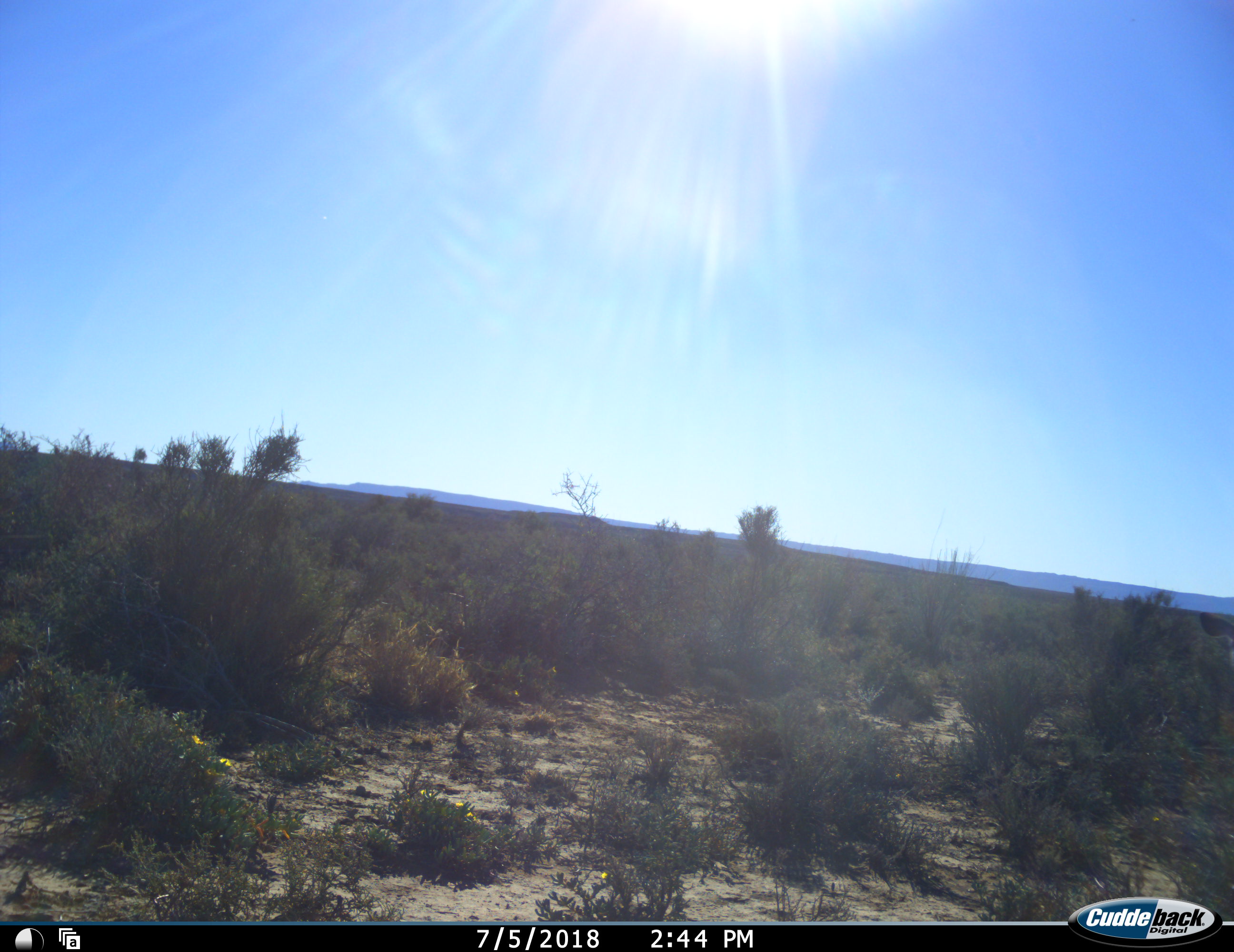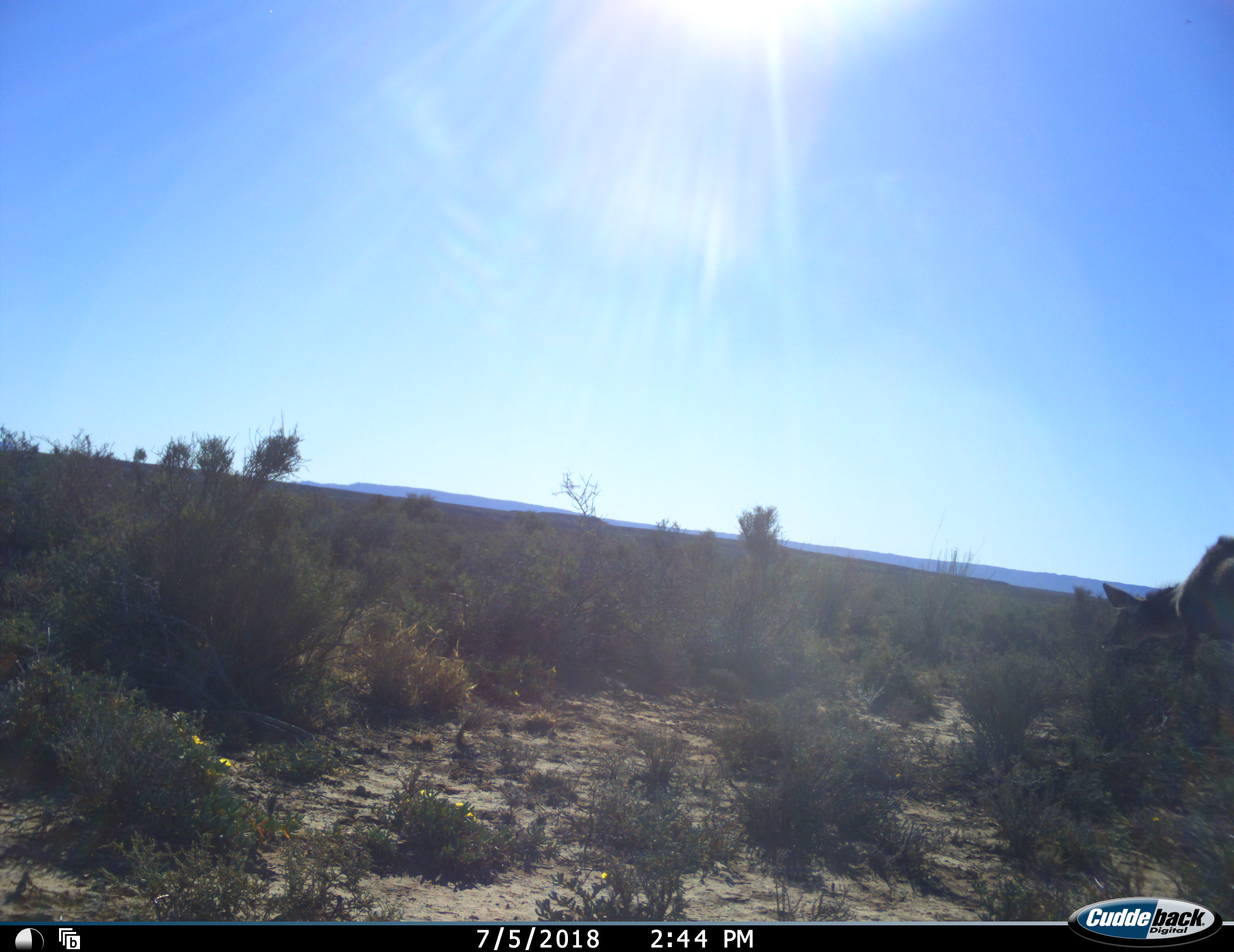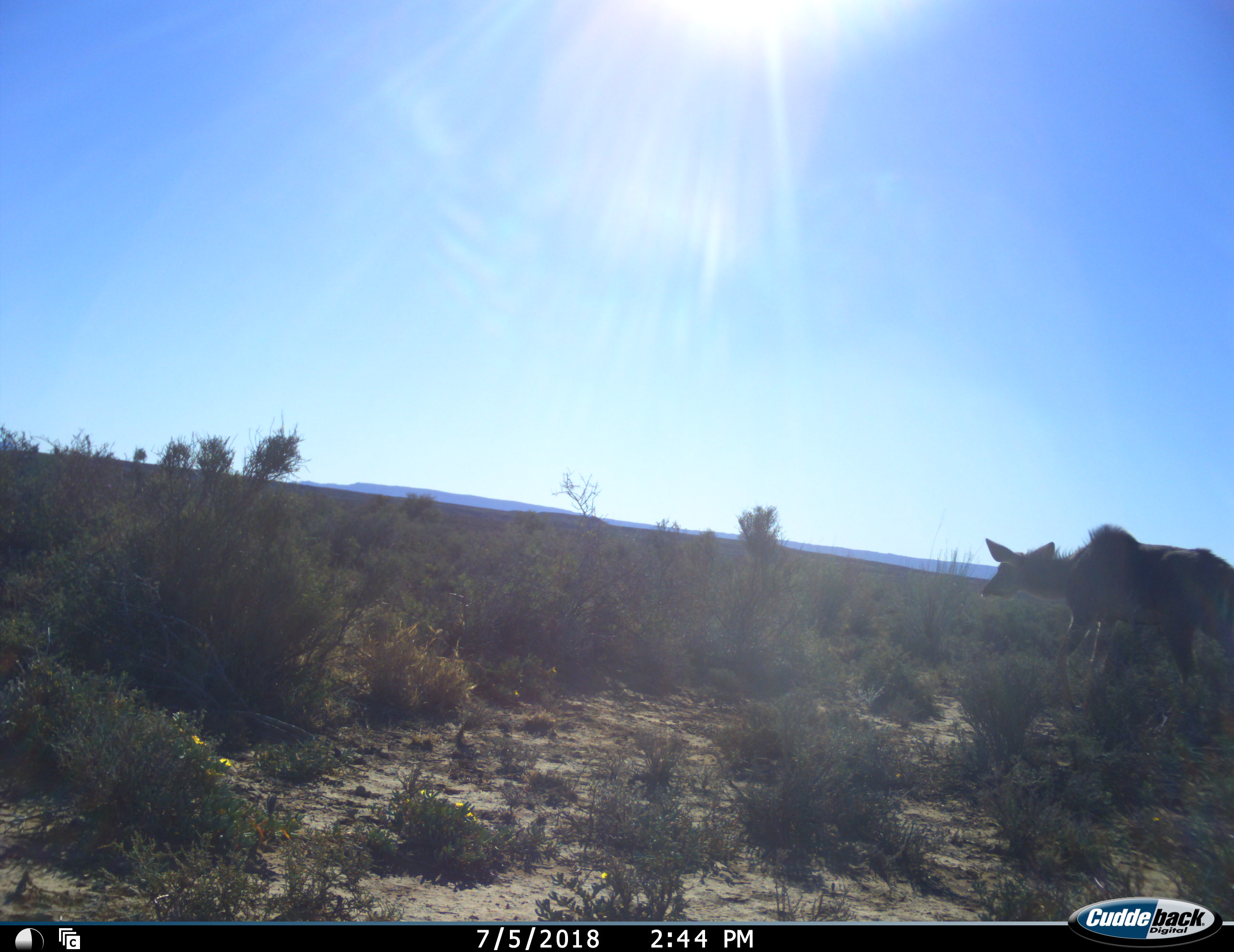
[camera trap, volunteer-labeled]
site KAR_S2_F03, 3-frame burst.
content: unidentified animal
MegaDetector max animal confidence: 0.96